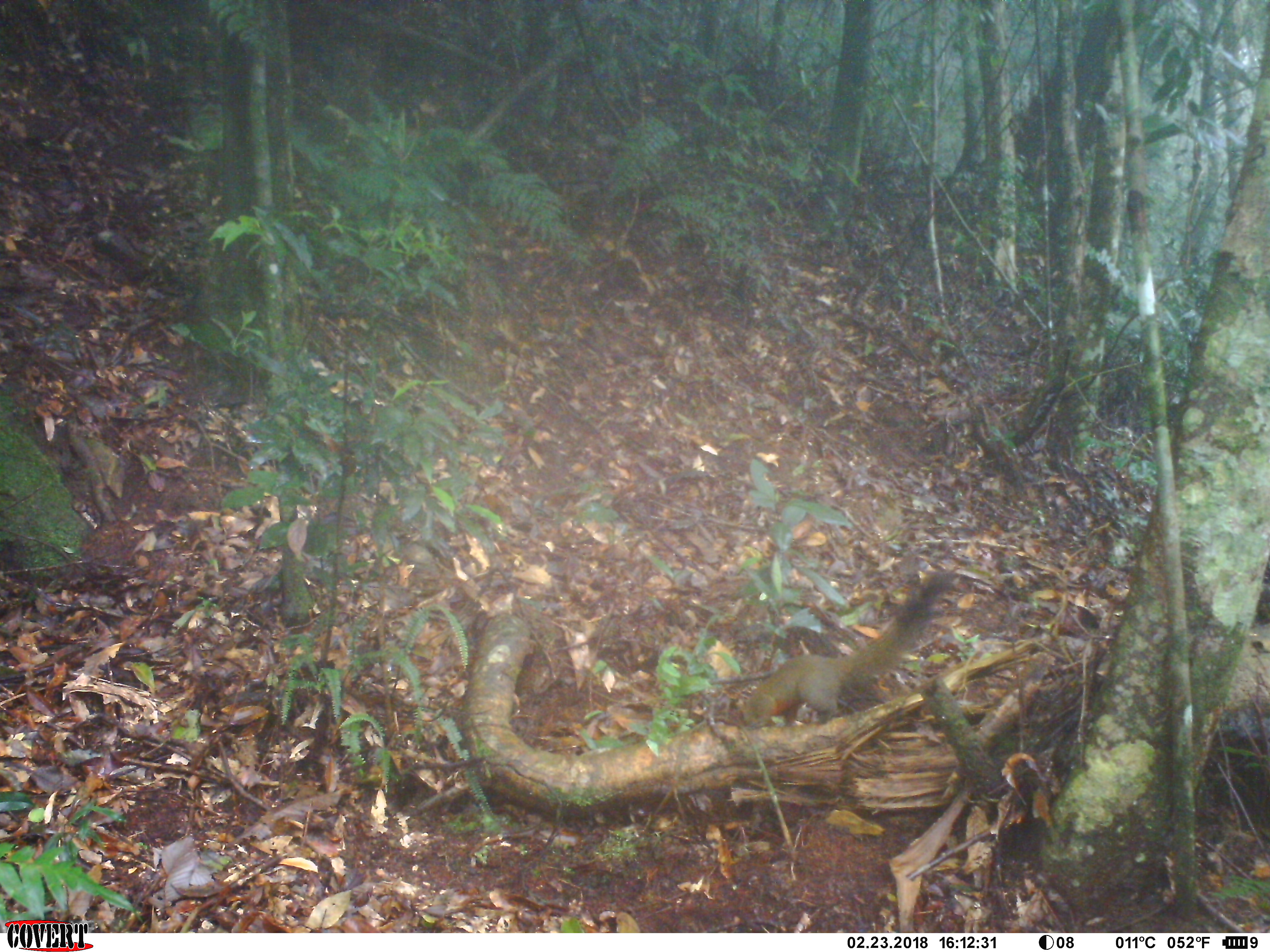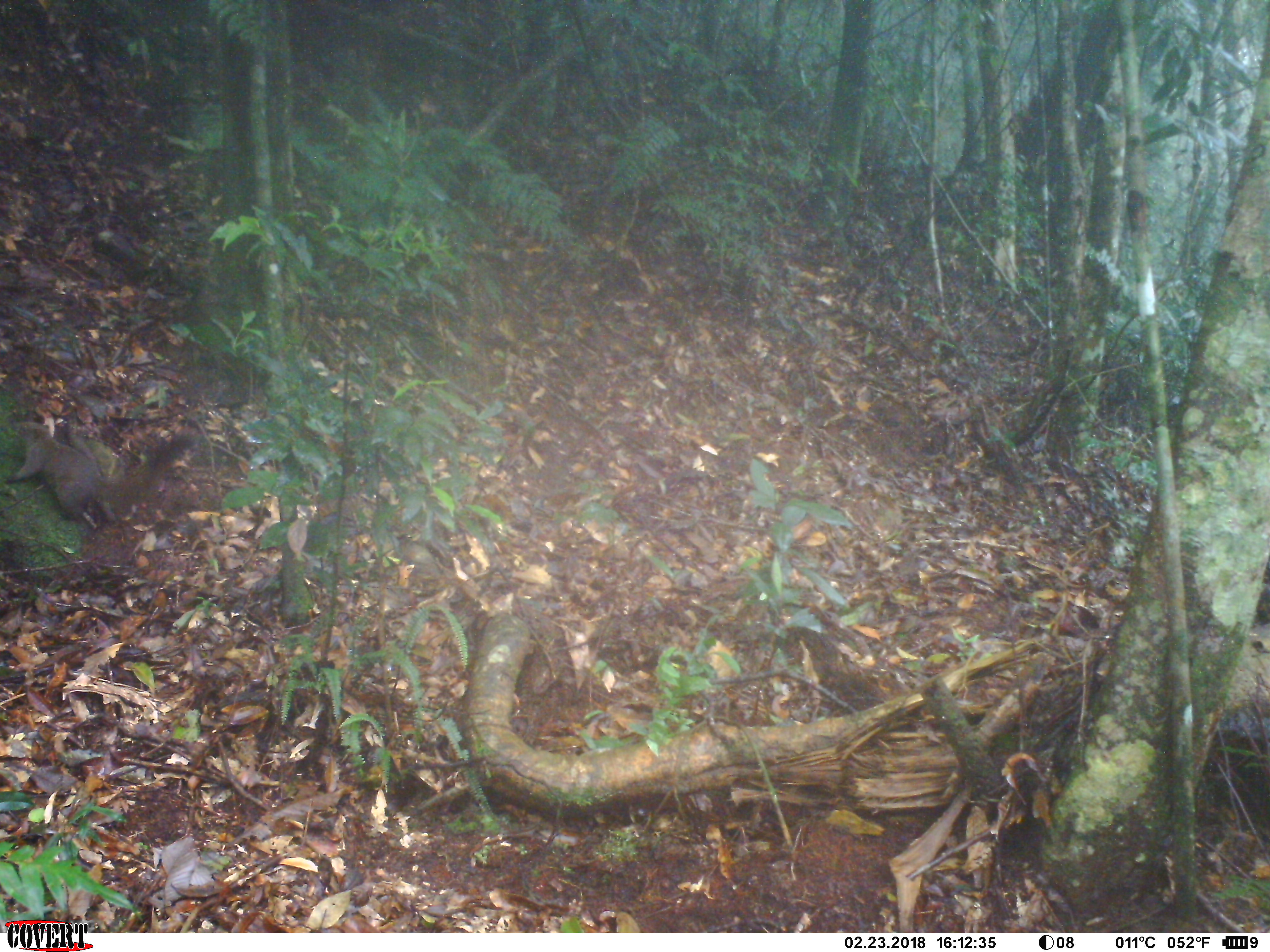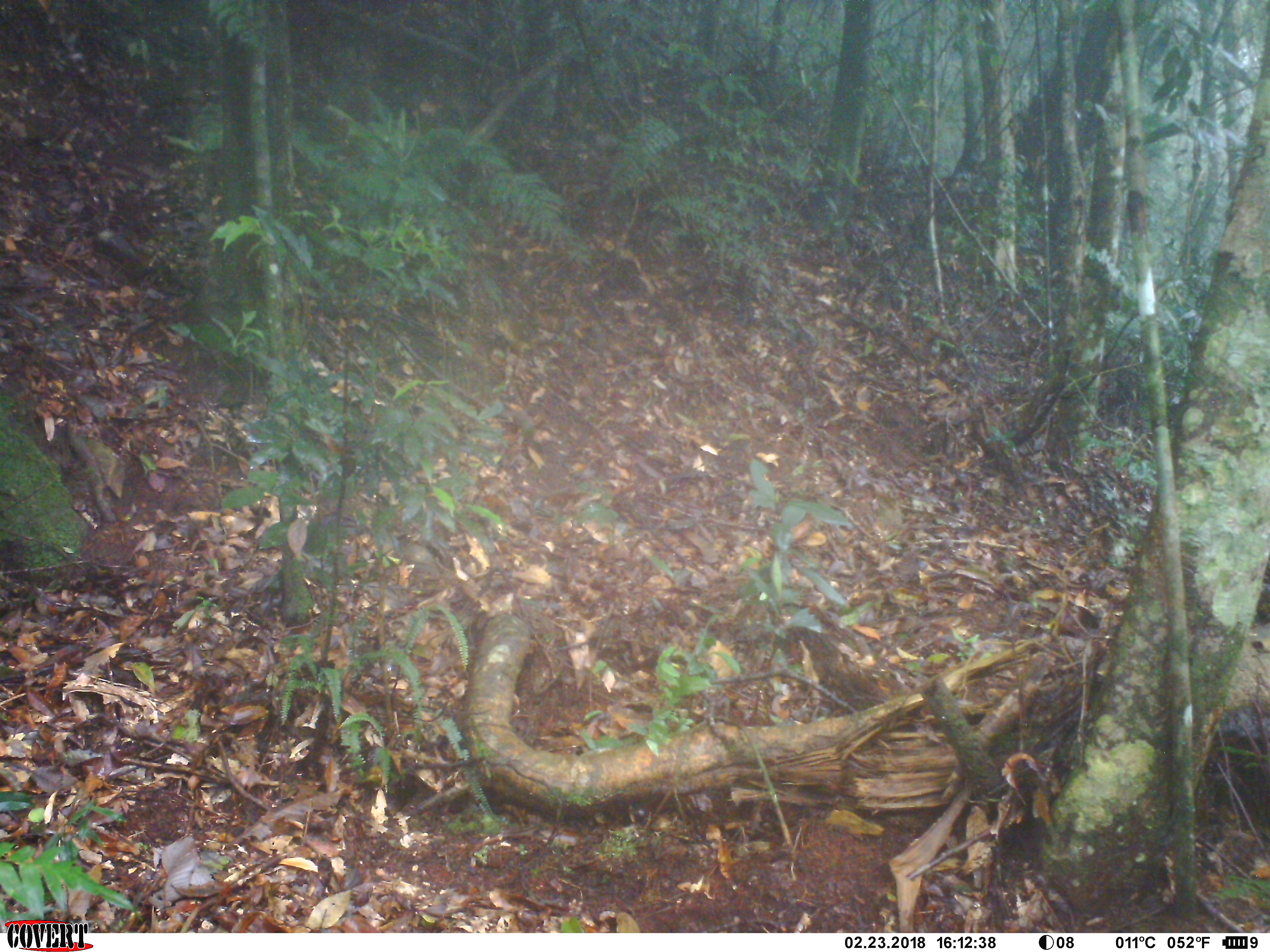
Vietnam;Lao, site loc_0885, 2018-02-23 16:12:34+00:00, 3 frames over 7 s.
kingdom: Animalia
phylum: Chordata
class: Mammalia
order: Rodentia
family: Sciuridae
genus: Sciurus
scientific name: Sciurus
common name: squirrel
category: unidentified squirrel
Unidentified squirrel (squirrel) (Sciurus). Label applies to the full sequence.